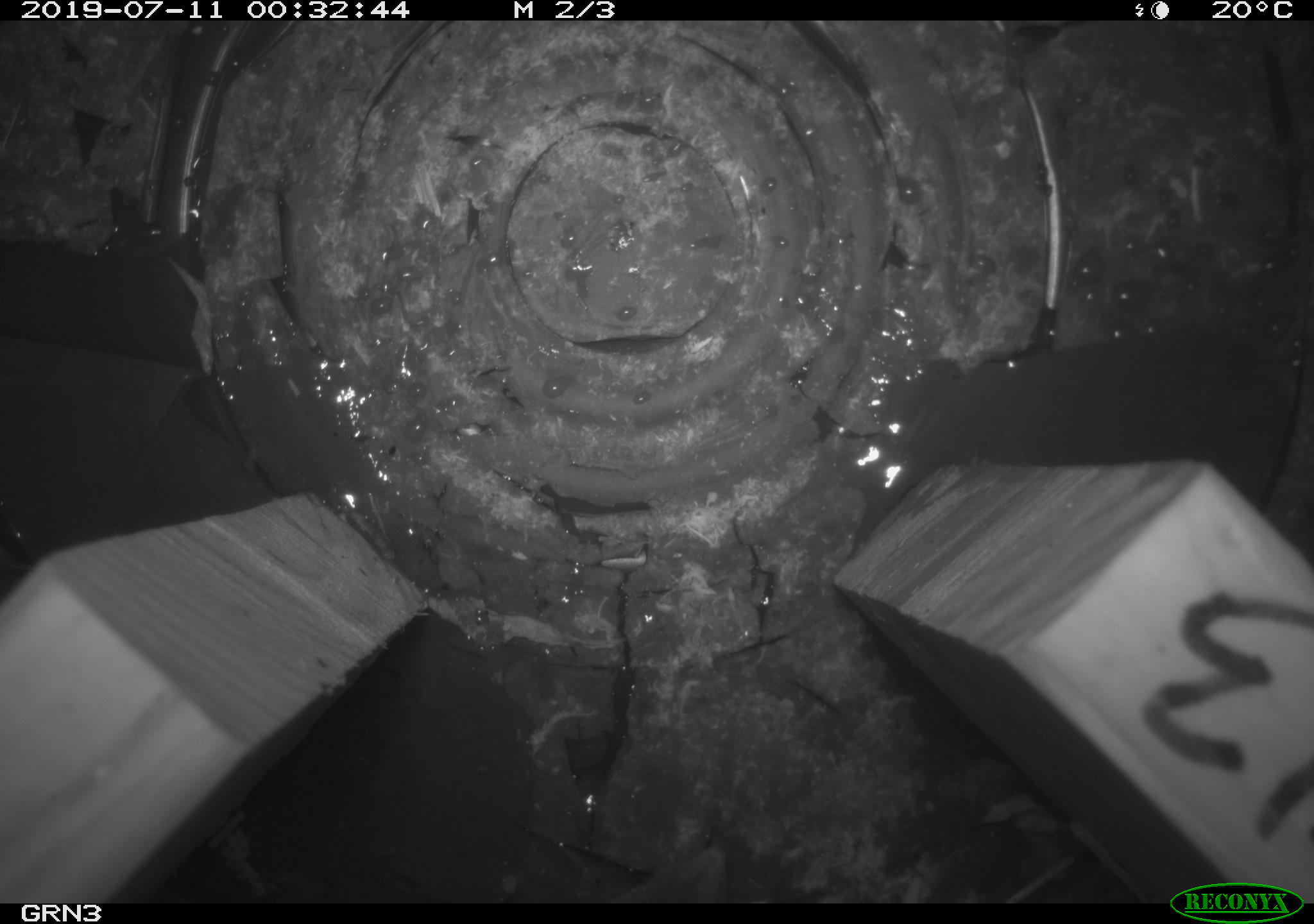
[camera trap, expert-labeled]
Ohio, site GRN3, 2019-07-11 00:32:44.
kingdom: Animalia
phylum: Chordata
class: Mammalia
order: Eulipotyphla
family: Soricidae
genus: Blarina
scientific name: Blarina brevicauda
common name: northern short-tailed shrew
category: n. short-tailed shrew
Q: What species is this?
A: N. short-tailed shrew (northern short-tailed shrew) (Blarina brevicauda).